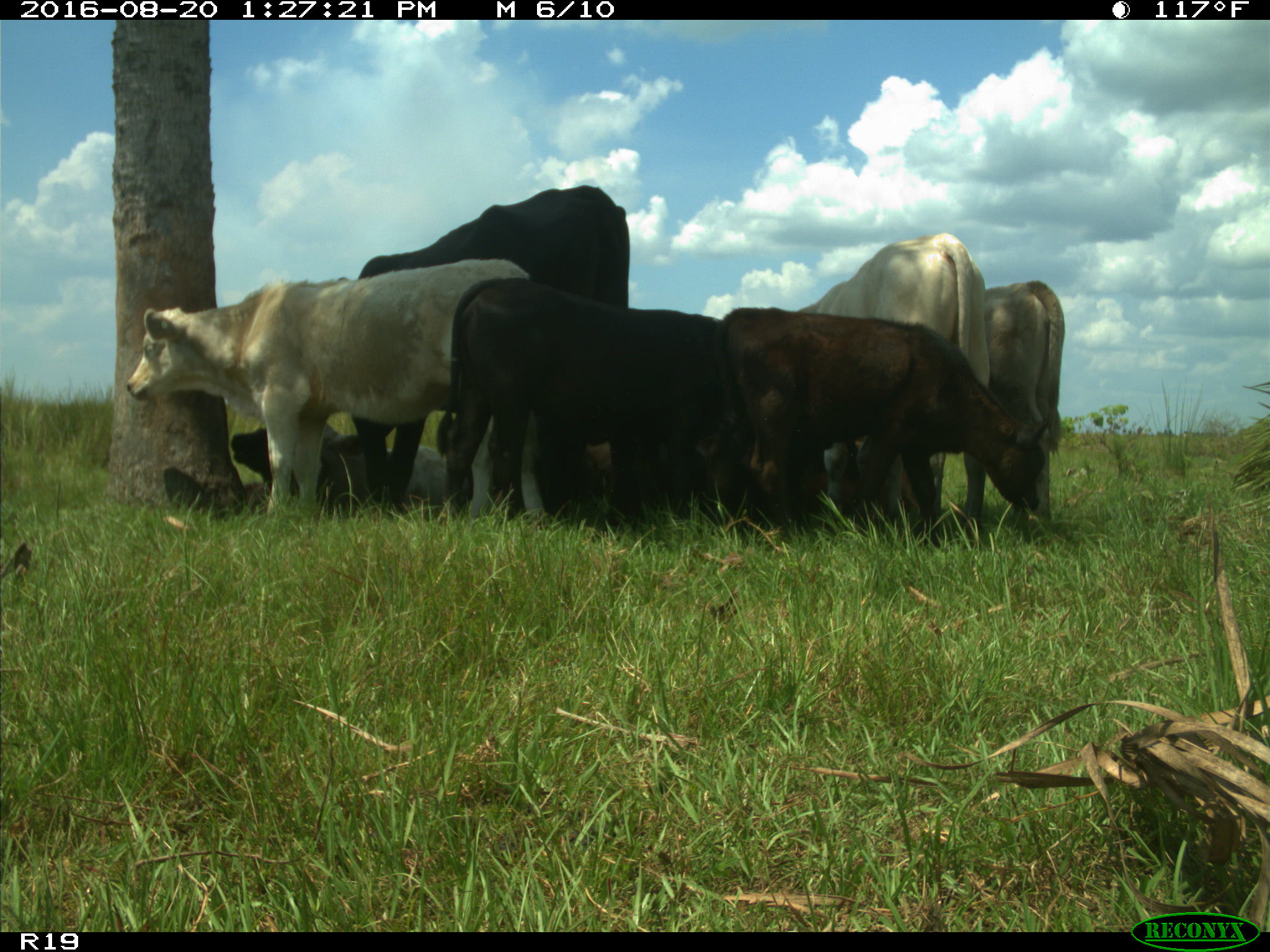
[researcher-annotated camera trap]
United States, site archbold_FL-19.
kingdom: Animalia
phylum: Chordata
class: Mammalia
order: Artiodactyla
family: Bovidae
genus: Bos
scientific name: Bos taurus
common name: domestic cow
Bos taurus (domestic cow).